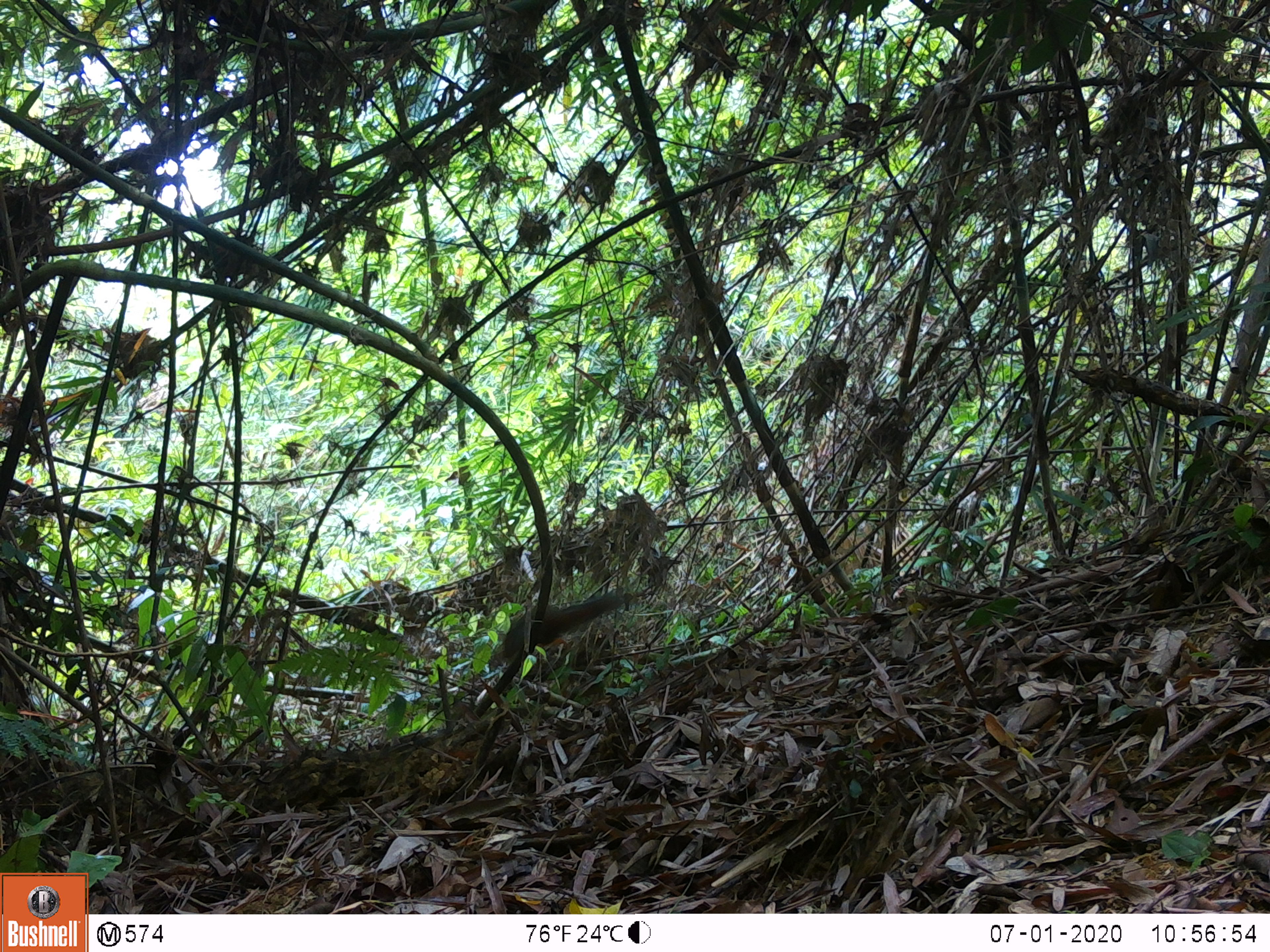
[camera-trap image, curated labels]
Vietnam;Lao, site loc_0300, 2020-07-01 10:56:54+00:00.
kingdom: Animalia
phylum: Chordata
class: Mammalia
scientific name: Mammalia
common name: mammal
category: unidentified small mammal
Unidentified small mammal (mammal) (Mammalia). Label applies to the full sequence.